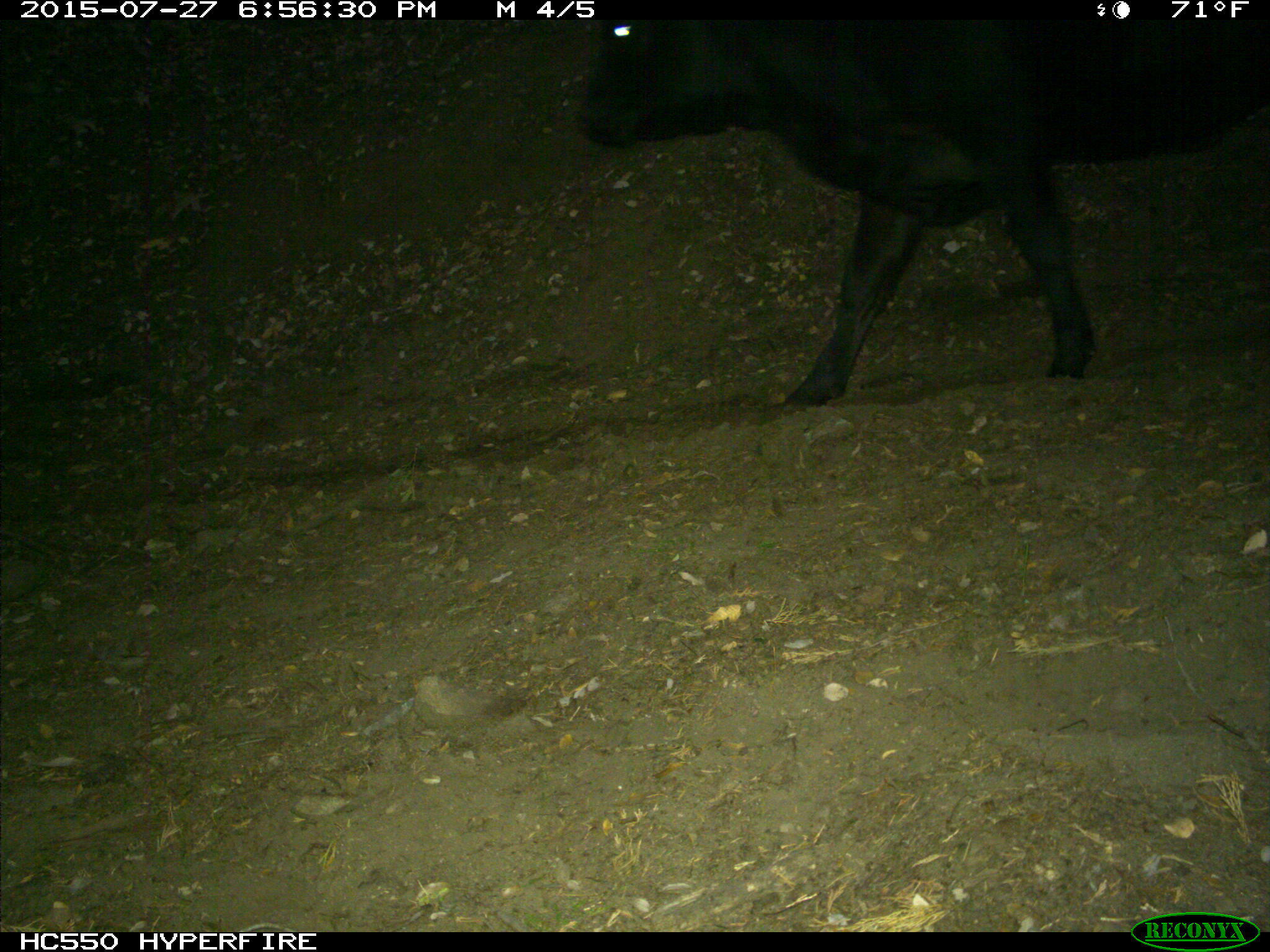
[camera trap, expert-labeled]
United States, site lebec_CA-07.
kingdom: Animalia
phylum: Chordata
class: Mammalia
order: Artiodactyla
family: Bovidae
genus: Bos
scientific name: Bos taurus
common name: domestic cow